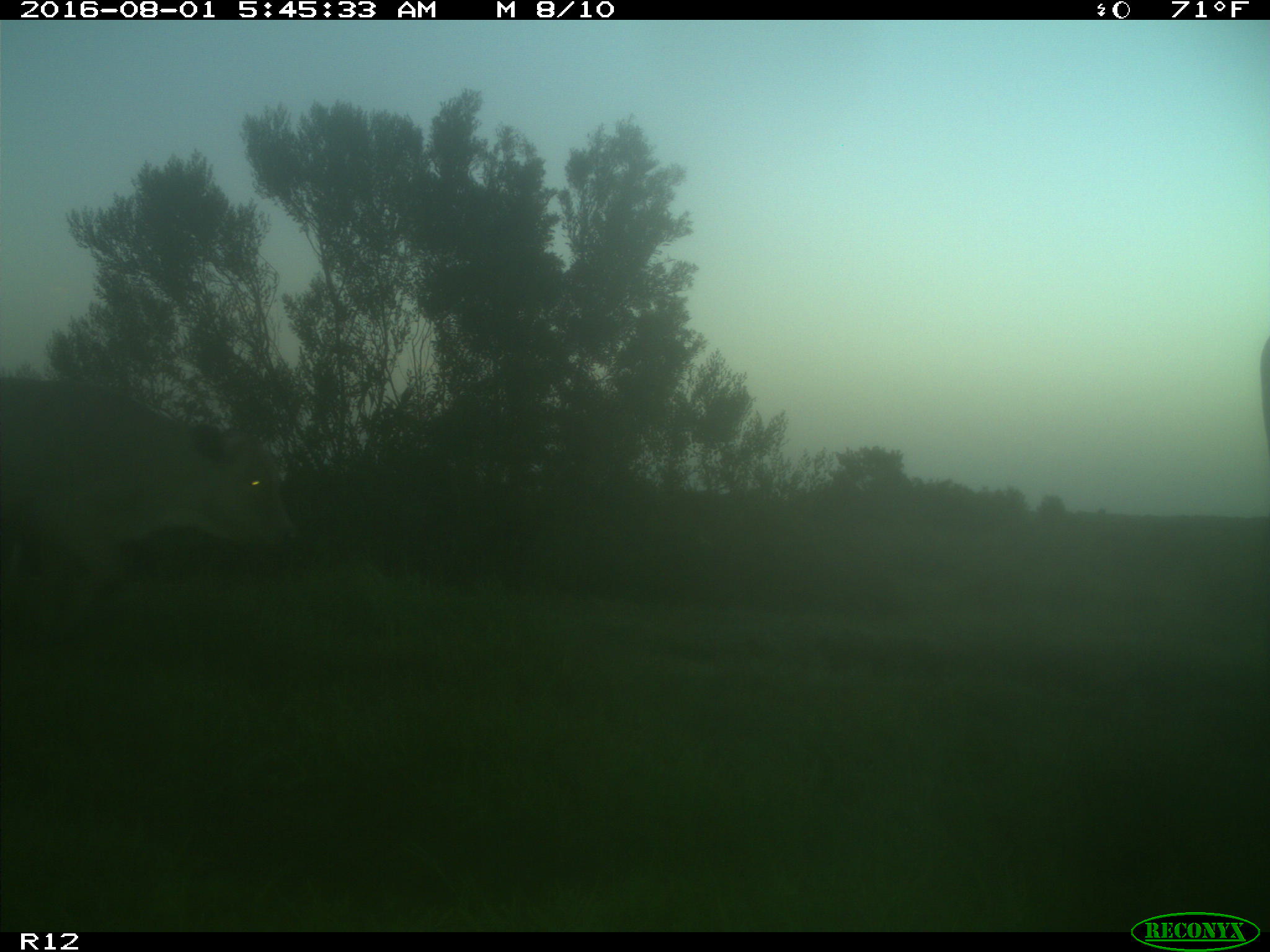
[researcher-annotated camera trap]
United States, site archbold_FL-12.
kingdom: Animalia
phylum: Chordata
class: Mammalia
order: Artiodactyla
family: Bovidae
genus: Bos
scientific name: Bos taurus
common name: domestic cow